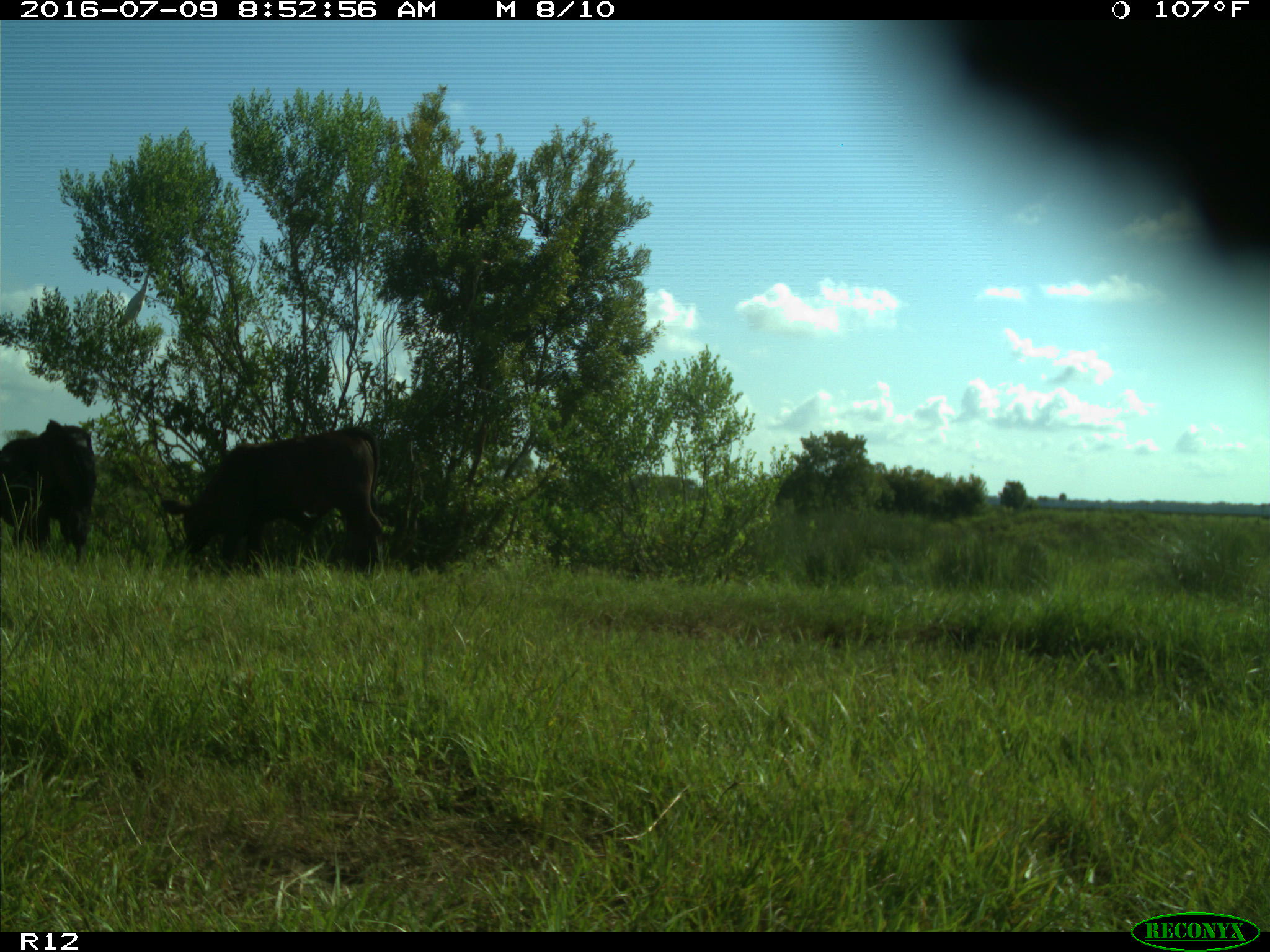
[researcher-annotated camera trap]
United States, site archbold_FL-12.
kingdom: Animalia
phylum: Chordata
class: Mammalia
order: Artiodactyla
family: Bovidae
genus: Bos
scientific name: Bos taurus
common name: domestic cow